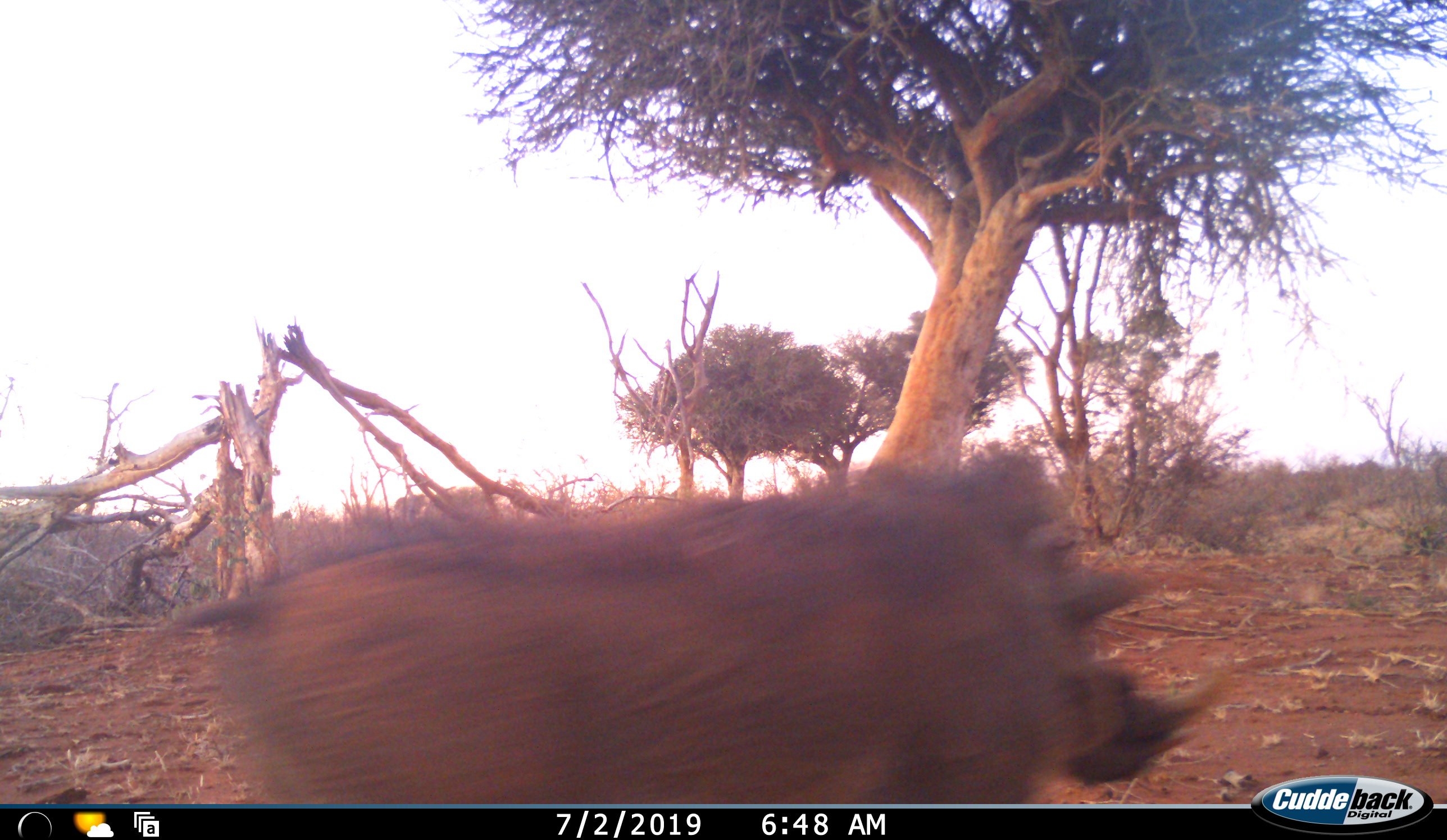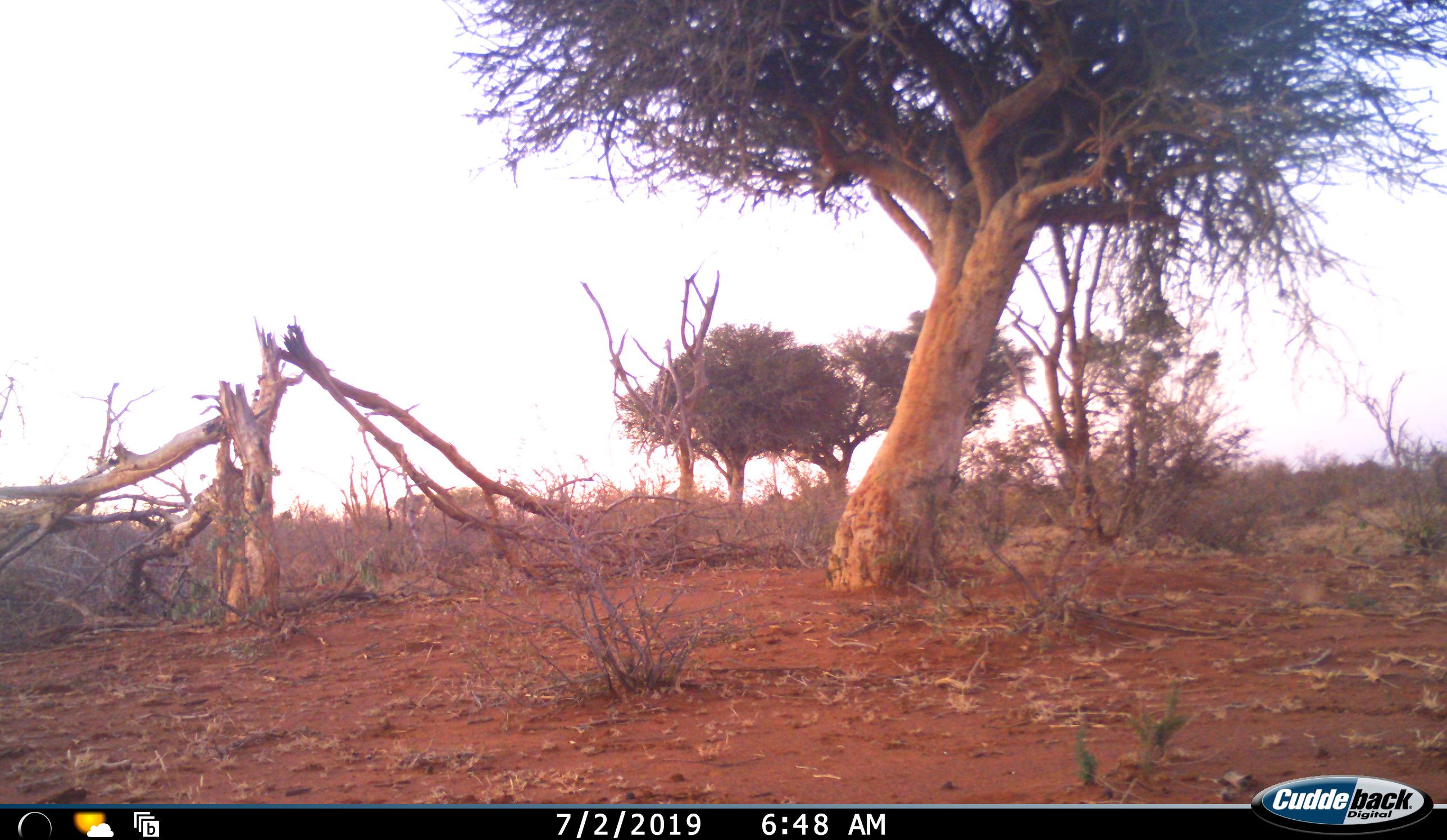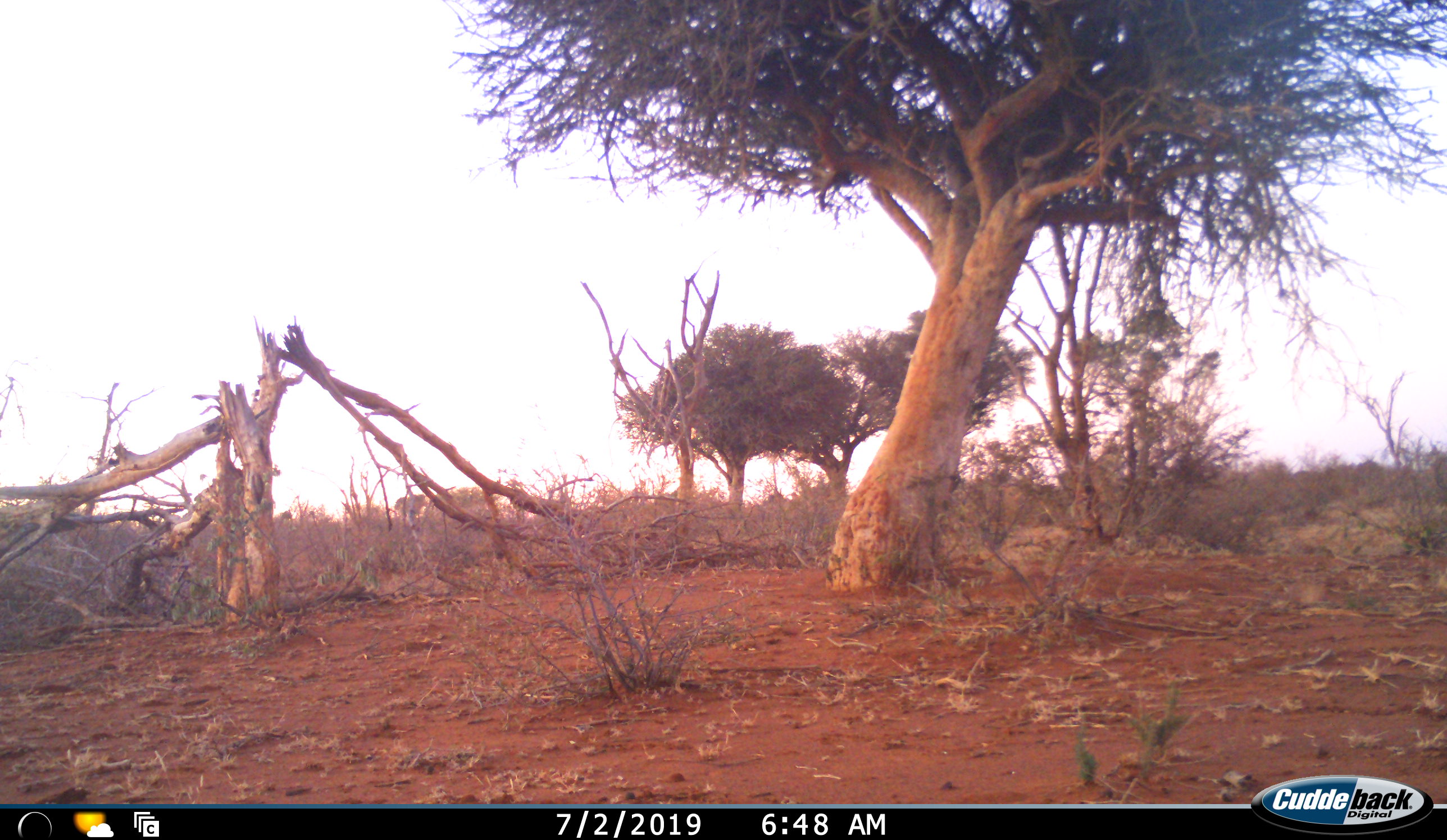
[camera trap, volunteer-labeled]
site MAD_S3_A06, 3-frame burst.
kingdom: Animalia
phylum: Chordata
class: Mammalia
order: Artiodactyla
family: Suidae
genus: Phacochoerus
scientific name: Phacochoerus africanus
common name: warthog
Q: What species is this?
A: Warthog (Phacochoerus africanus).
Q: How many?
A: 1.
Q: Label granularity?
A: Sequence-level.